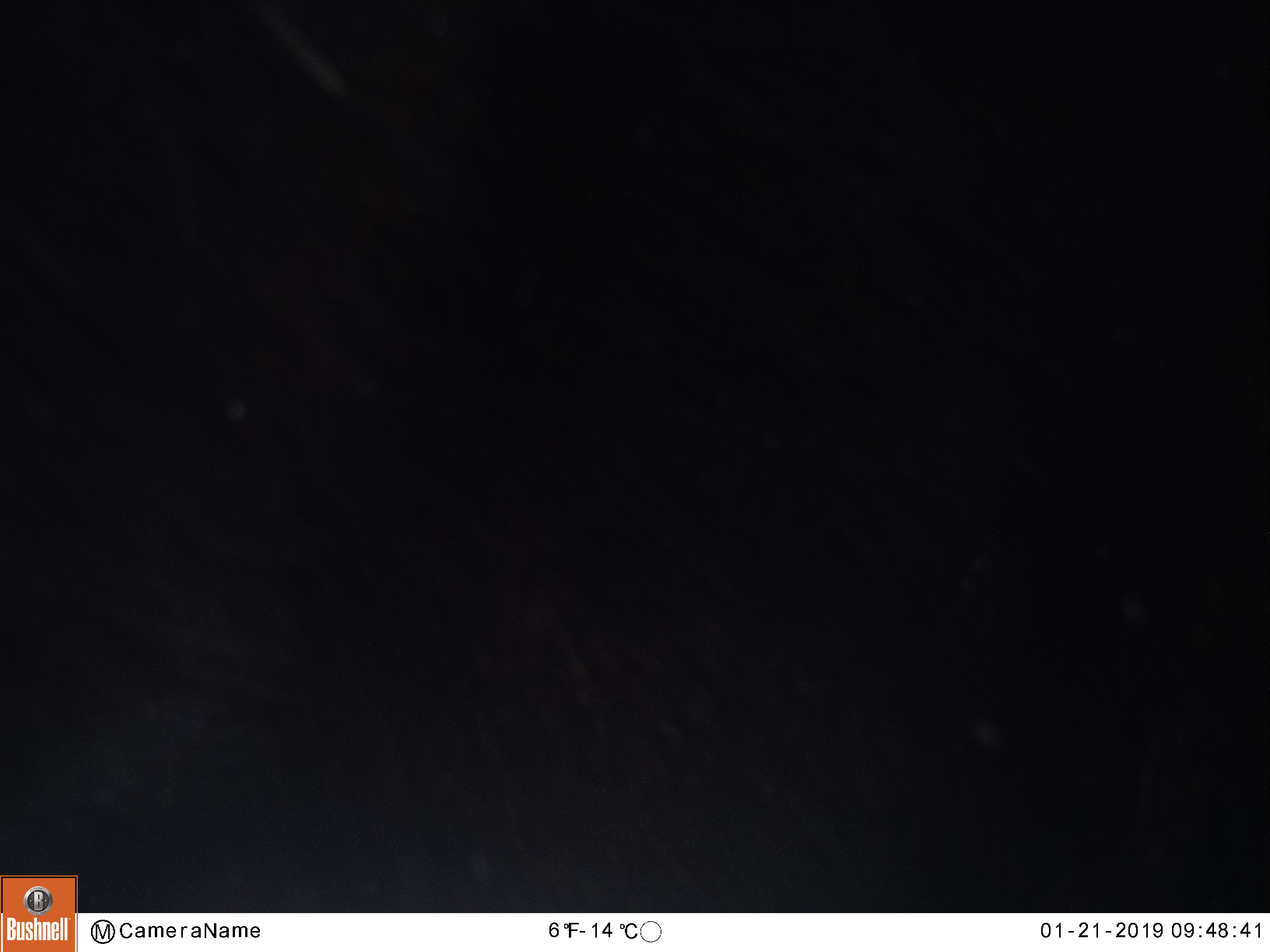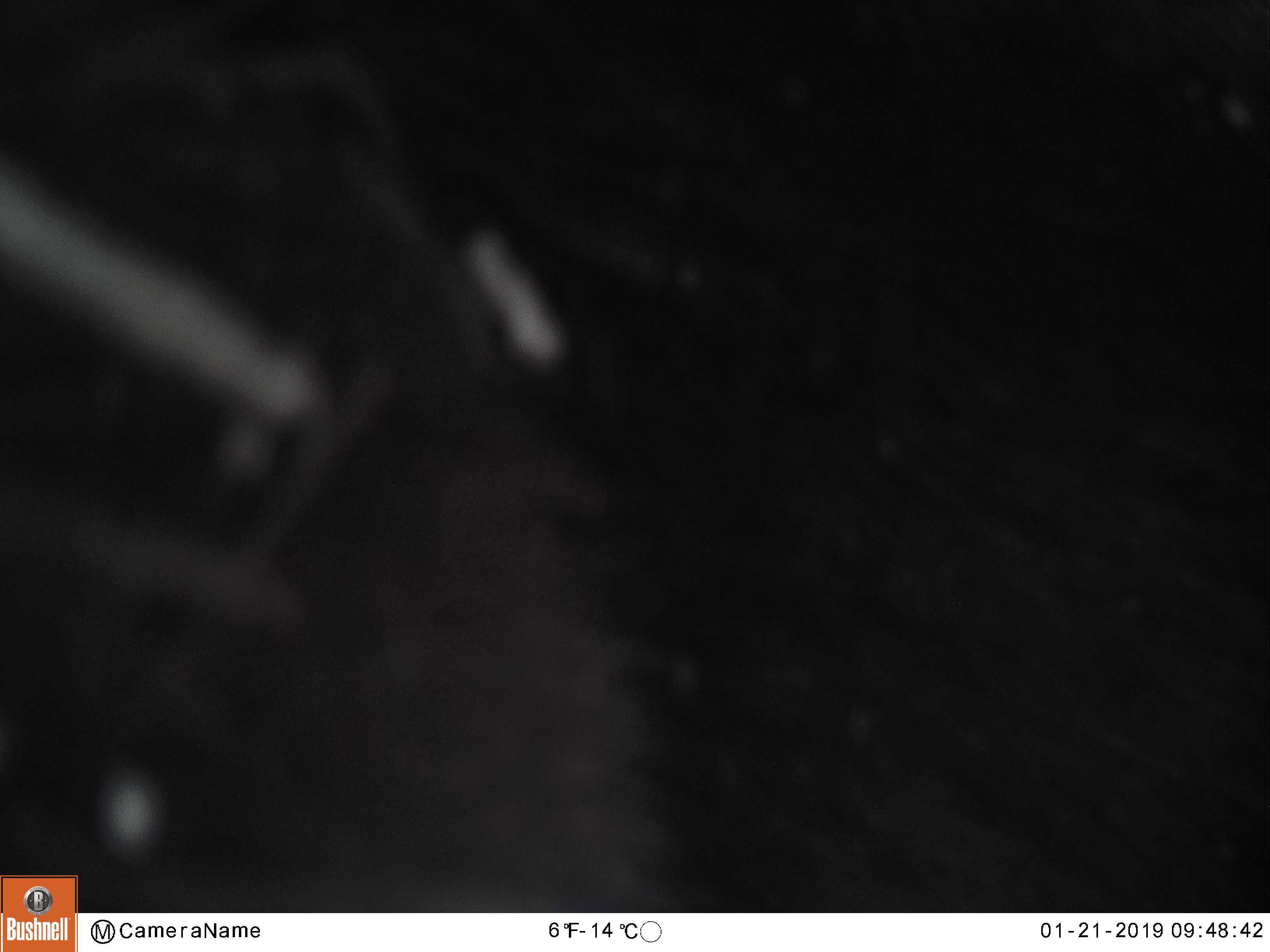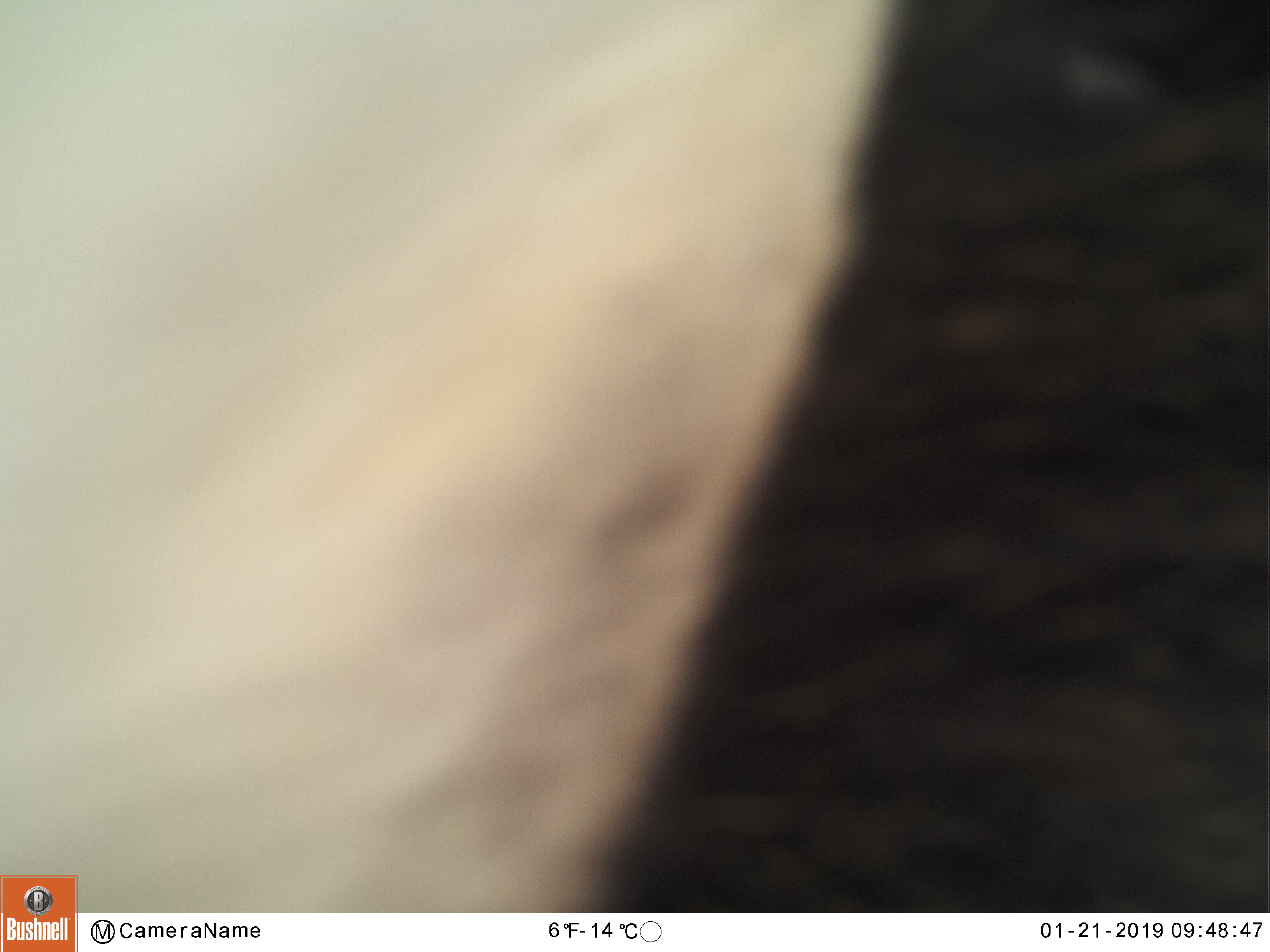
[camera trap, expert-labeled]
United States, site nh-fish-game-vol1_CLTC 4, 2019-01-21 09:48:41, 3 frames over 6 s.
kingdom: Animalia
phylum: Chordata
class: Mammalia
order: Artiodactyla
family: Cervidae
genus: Alces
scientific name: Alces alces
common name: moose